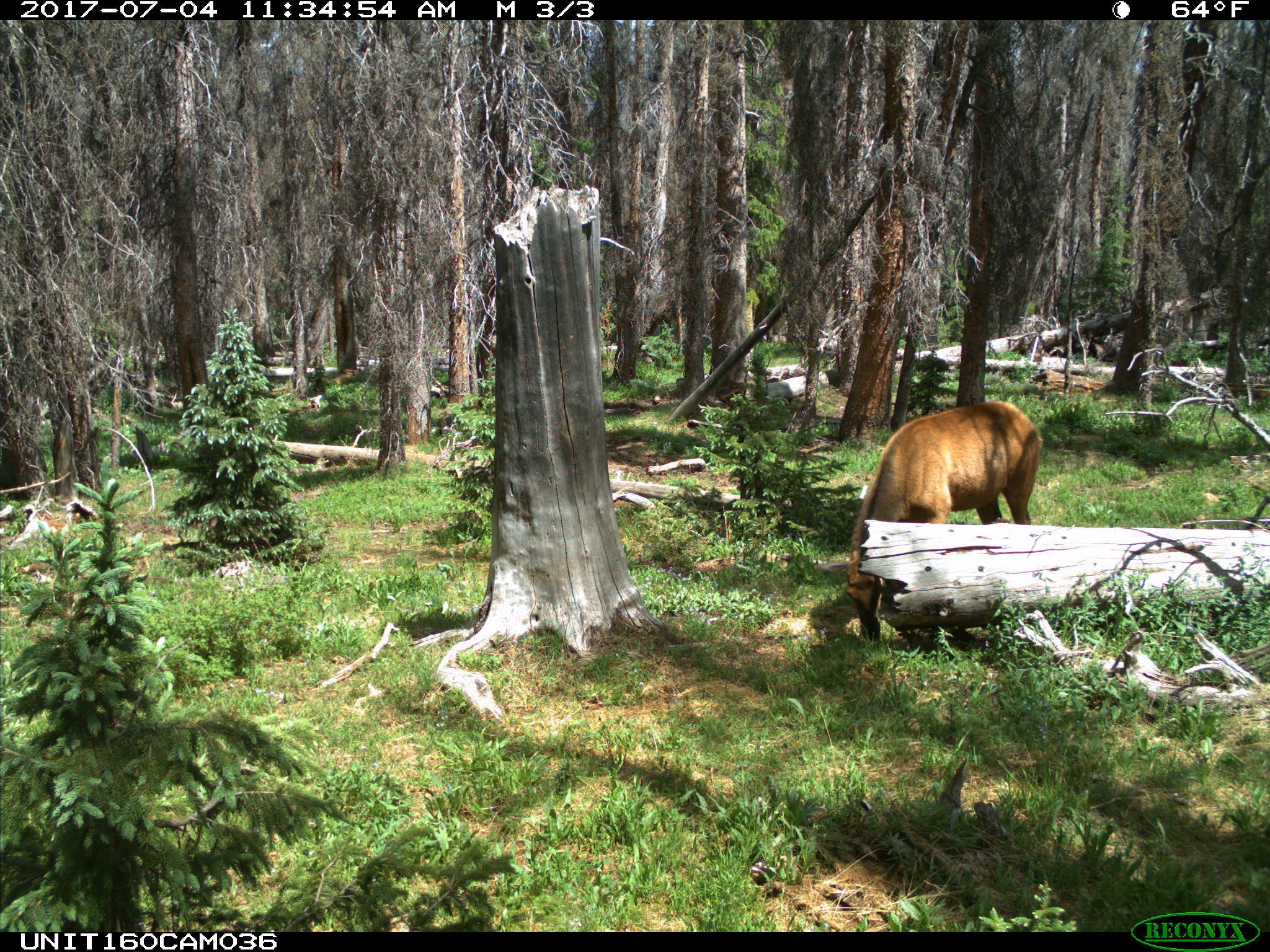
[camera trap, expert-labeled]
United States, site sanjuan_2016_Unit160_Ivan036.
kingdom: Animalia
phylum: Chordata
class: Mammalia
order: Artiodactyla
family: Cervidae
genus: Cervus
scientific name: Cervus elaphus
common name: red deer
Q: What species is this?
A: Cervus elaphus (red deer).